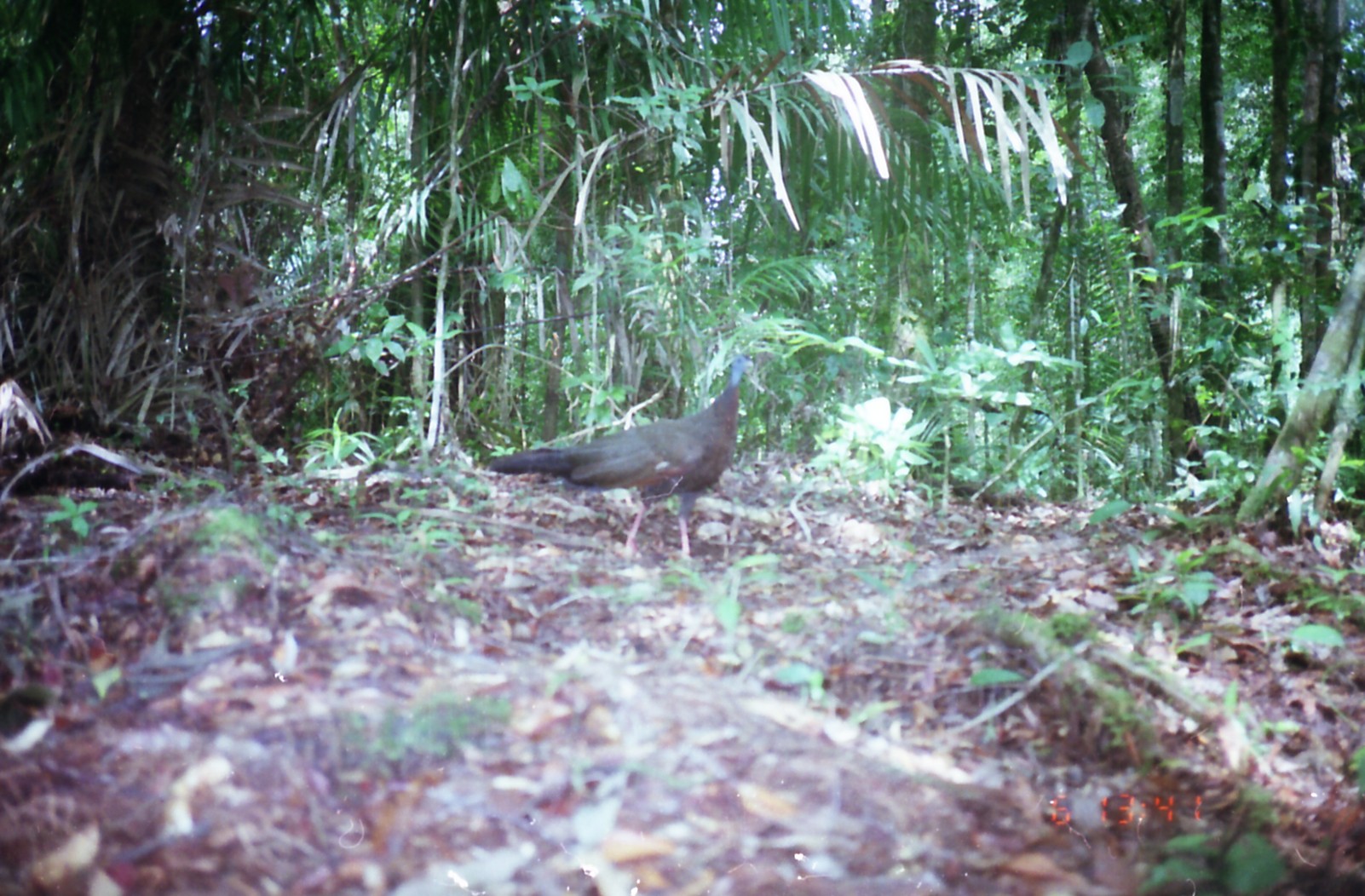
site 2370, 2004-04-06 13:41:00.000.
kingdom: Animalia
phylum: Chordata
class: Aves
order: Galliformes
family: Phasianidae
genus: Argusianus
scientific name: Argusianus argus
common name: great argus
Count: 1.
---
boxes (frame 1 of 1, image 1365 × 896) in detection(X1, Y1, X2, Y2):
argusianus argus: detection(487, 354, 753, 560)